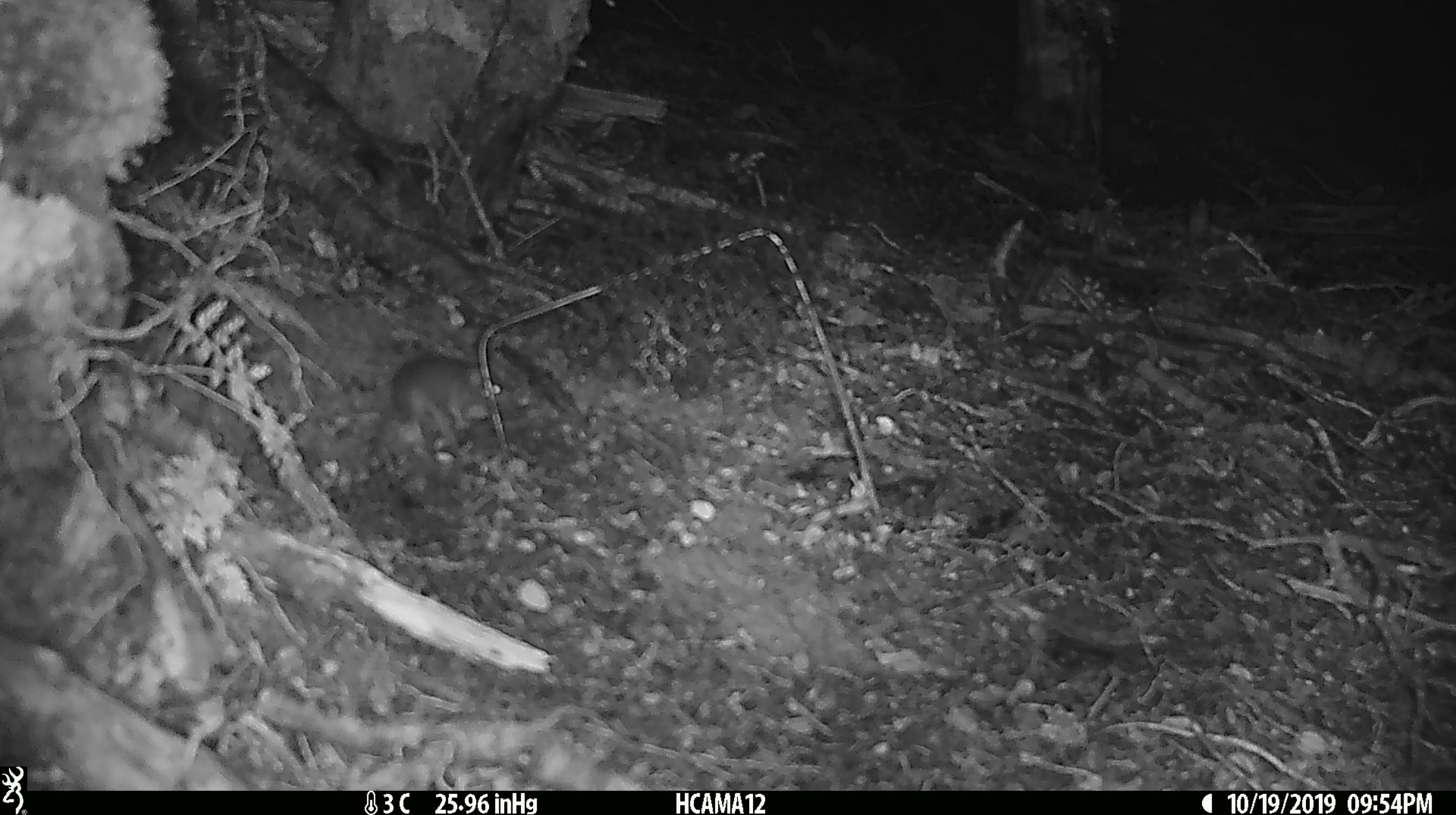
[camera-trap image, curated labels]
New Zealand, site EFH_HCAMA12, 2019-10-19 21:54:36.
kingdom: Animalia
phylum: Chordata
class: Mammalia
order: Rodentia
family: Muridae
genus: Mus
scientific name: Mus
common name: mouse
Mouse (Mus).